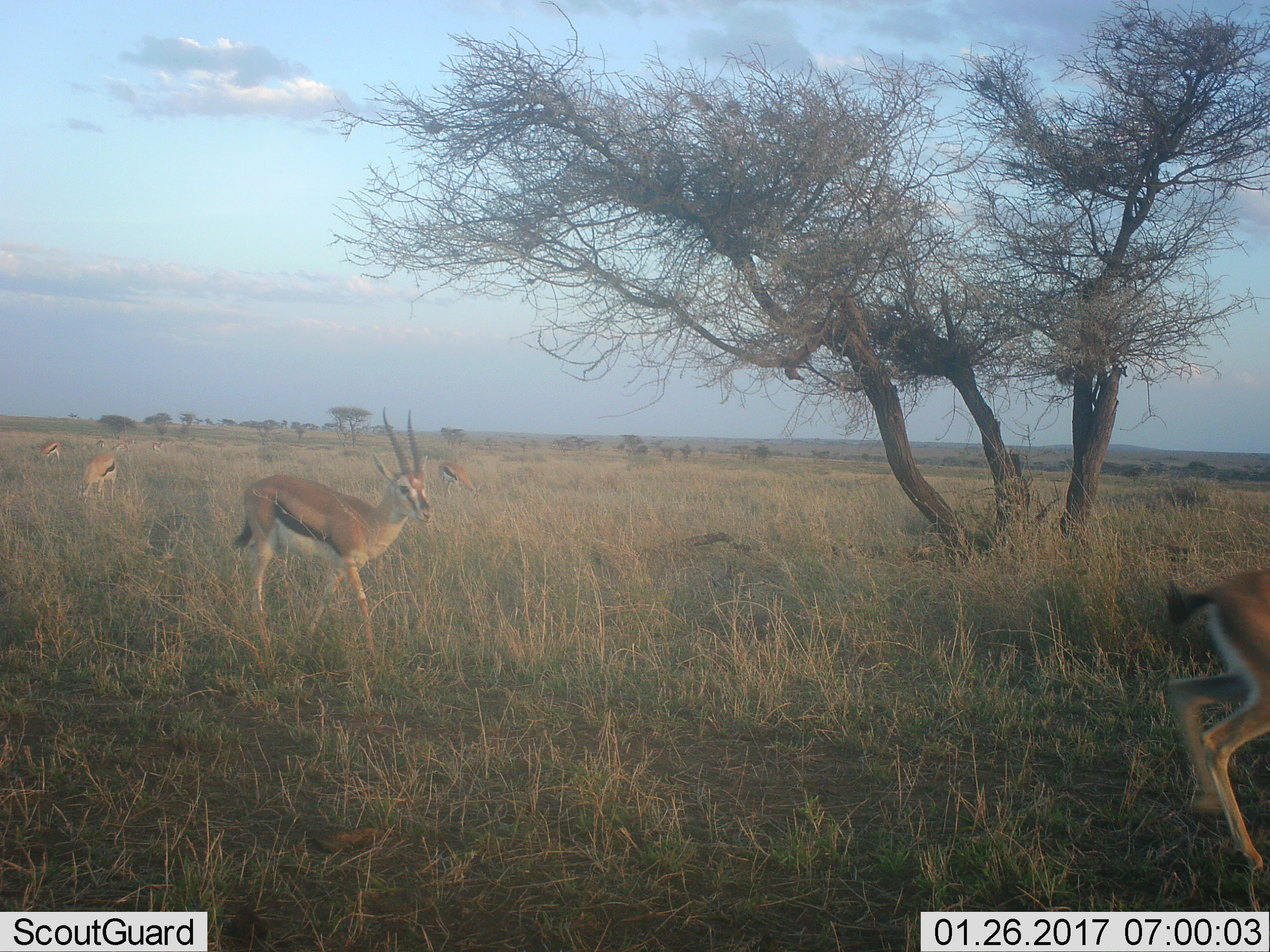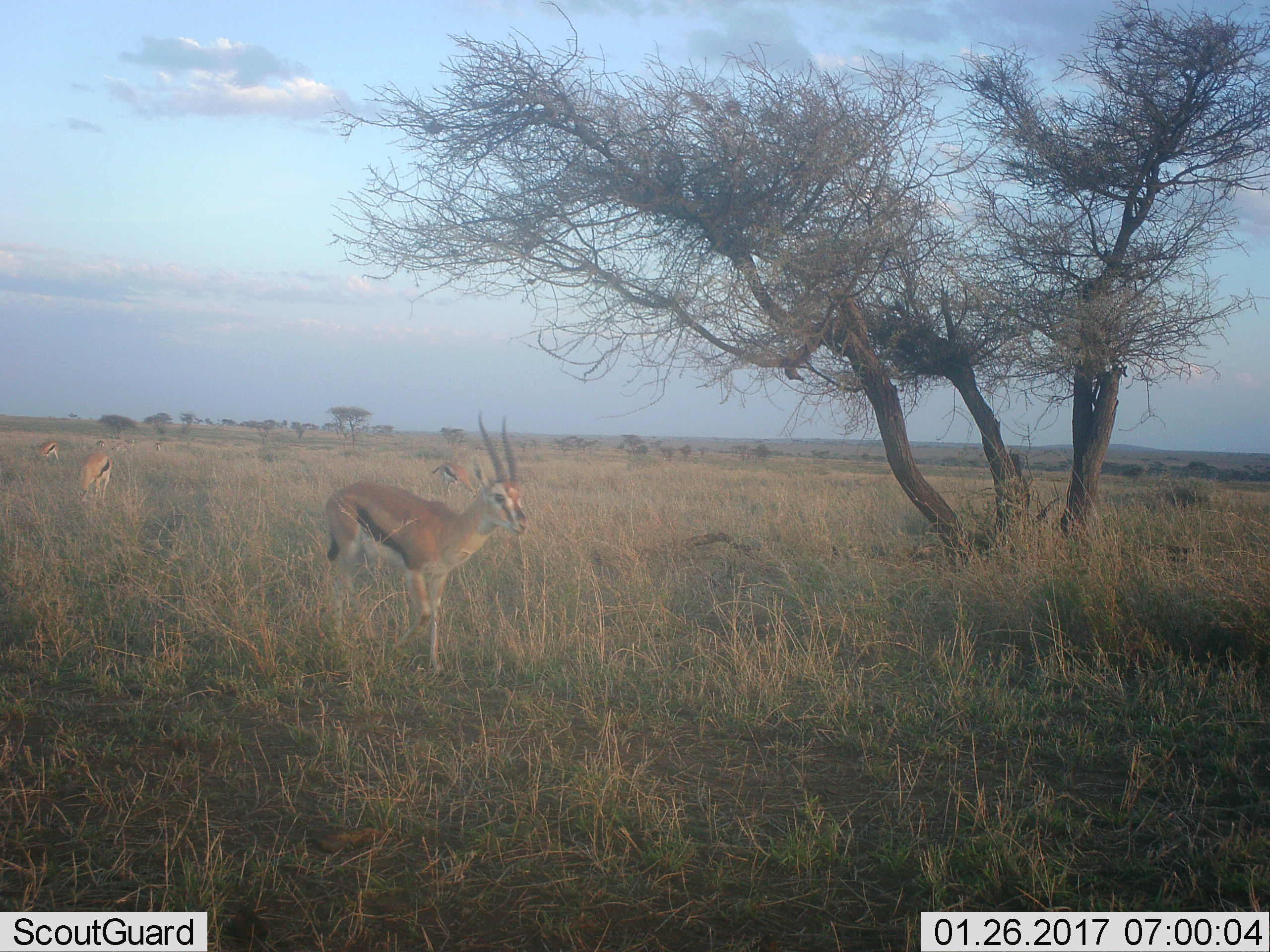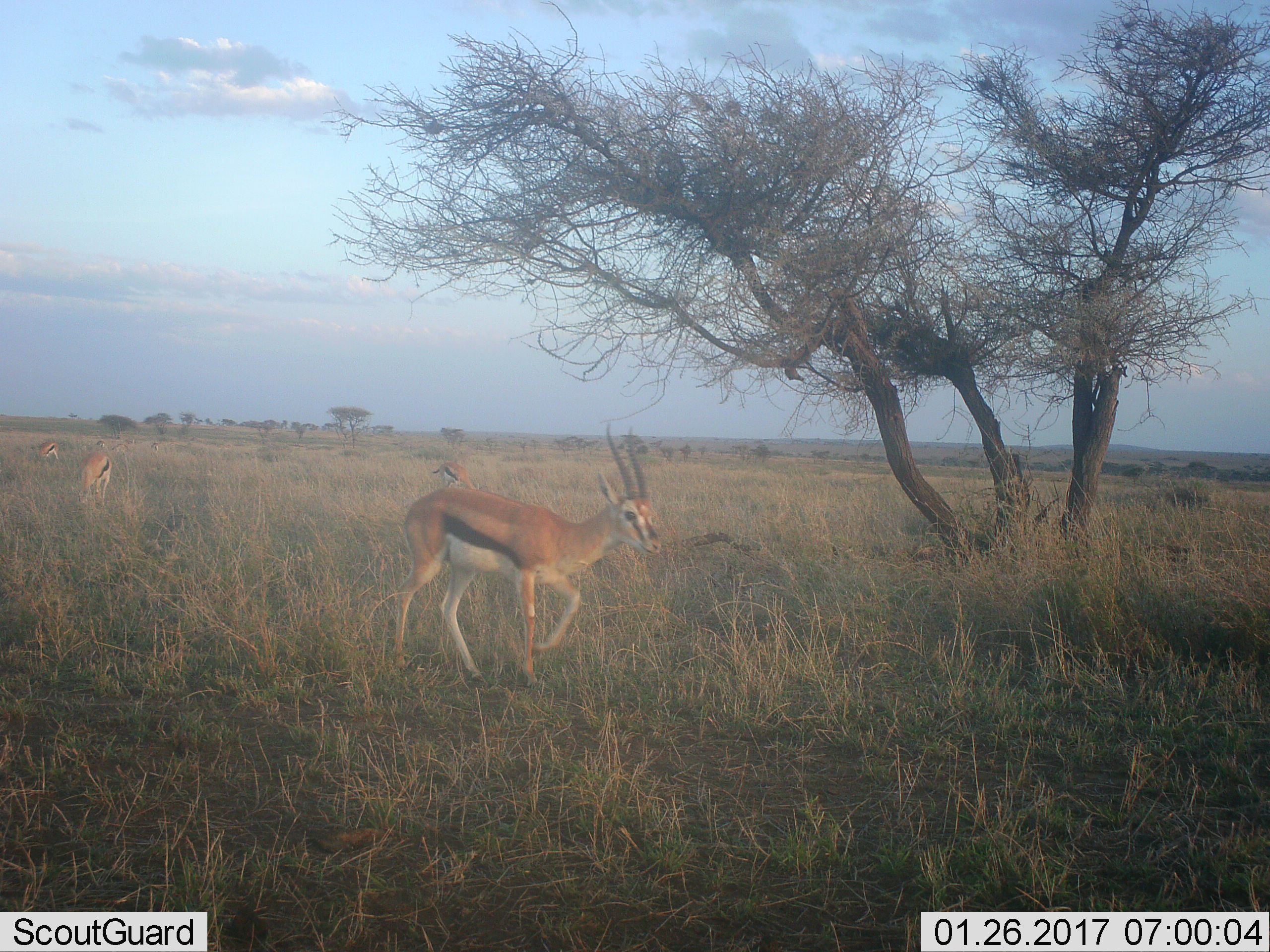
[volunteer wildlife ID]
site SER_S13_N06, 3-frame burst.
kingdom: Animalia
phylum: Chordata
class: Mammalia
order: Artiodactyla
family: Bovidae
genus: Eudorcas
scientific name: Eudorcas thomsonii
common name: thomson's gazelle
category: gazellethomsons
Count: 8.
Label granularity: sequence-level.